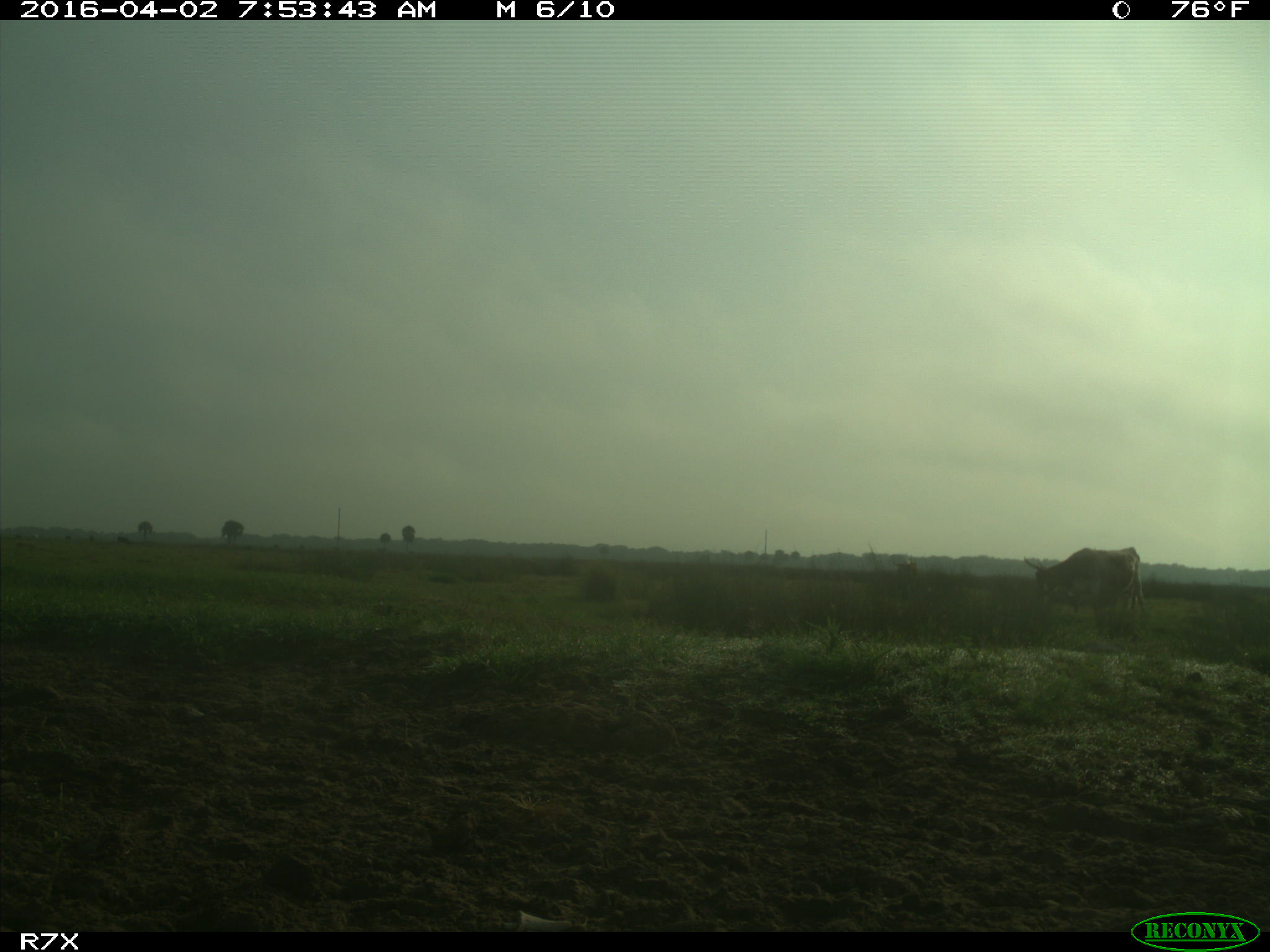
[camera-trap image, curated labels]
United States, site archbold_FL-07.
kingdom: Animalia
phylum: Chordata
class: Mammalia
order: Artiodactyla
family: Bovidae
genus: Bos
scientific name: Bos taurus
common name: domestic cow